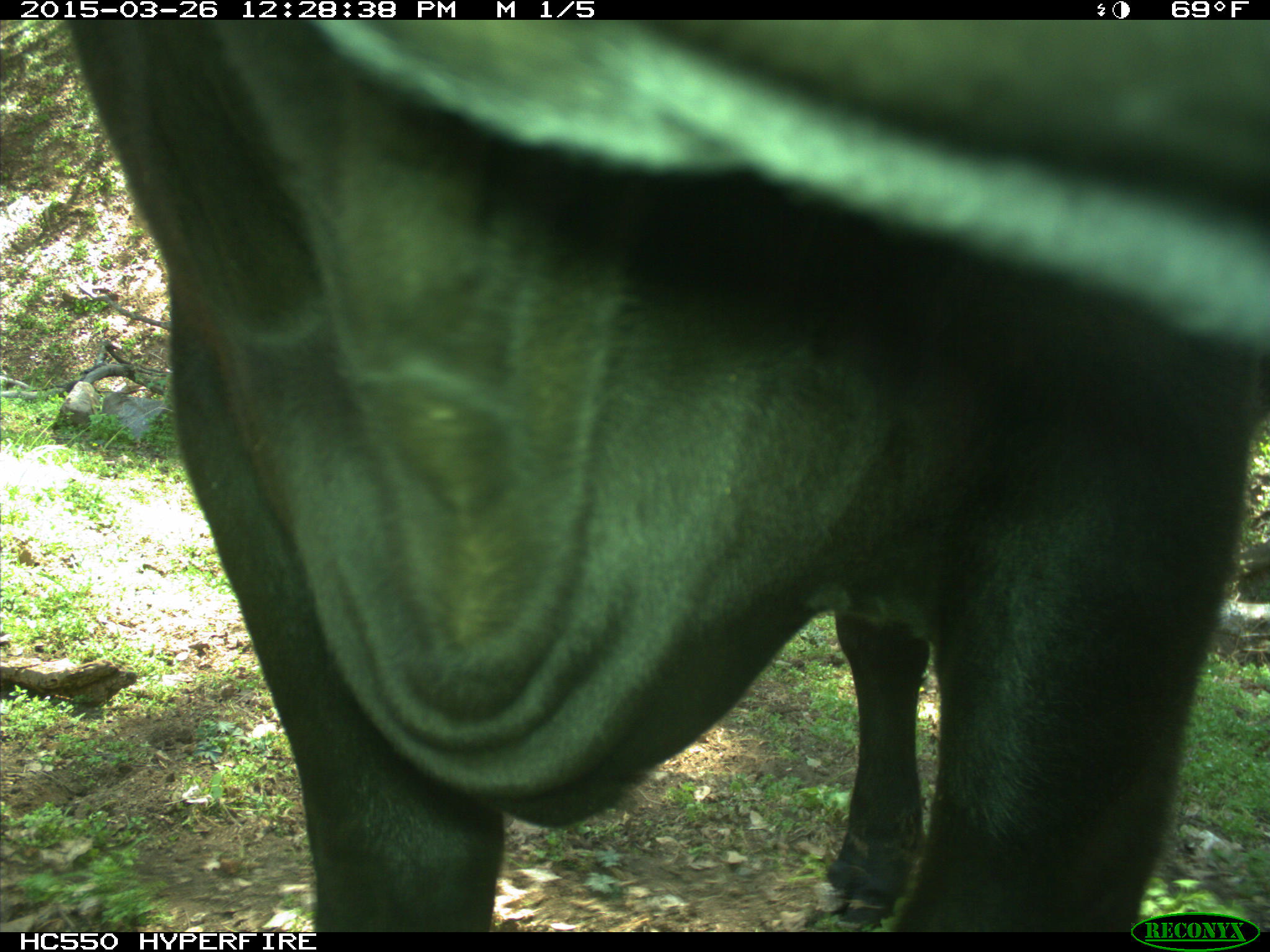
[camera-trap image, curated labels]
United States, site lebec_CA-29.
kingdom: Animalia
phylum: Chordata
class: Mammalia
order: Artiodactyla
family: Bovidae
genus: Bos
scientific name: Bos taurus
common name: domestic cow